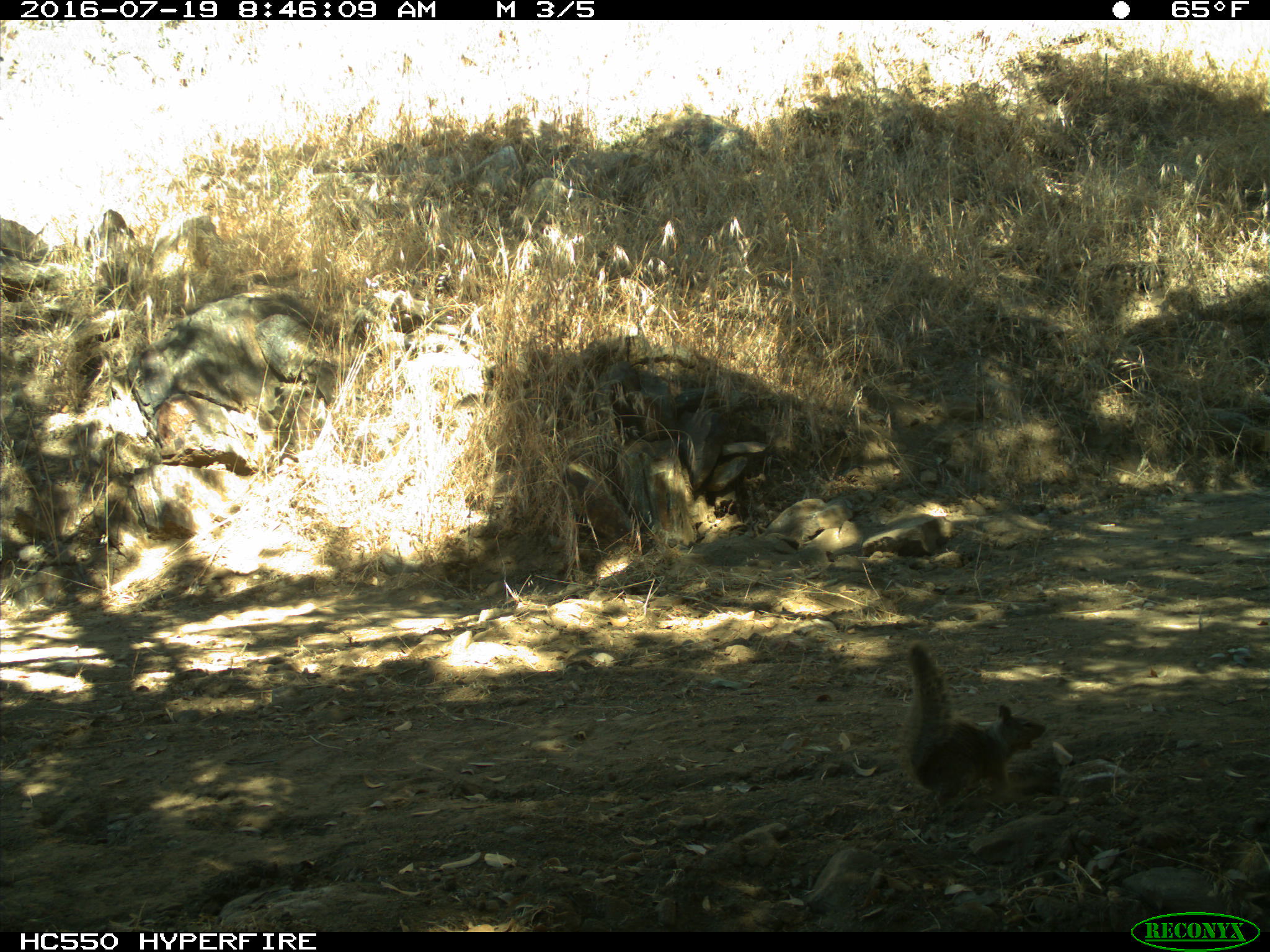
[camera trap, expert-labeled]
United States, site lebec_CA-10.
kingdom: Animalia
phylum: Chordata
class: Mammalia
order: Rodentia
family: Sciuridae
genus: Otospermophilus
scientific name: Otospermophilus beecheyi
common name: california ground squirrel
Otospermophilus beecheyi (california ground squirrel).